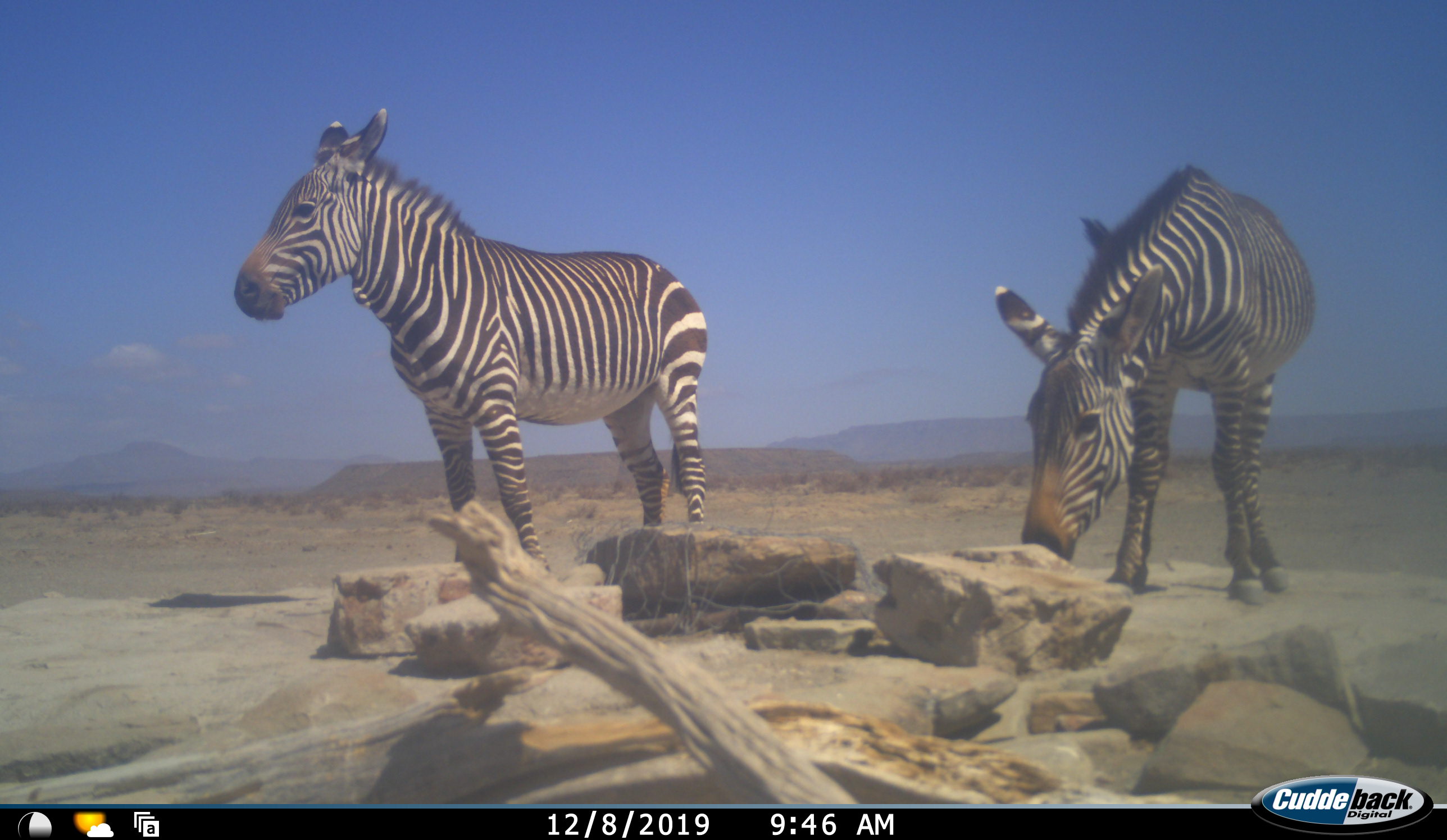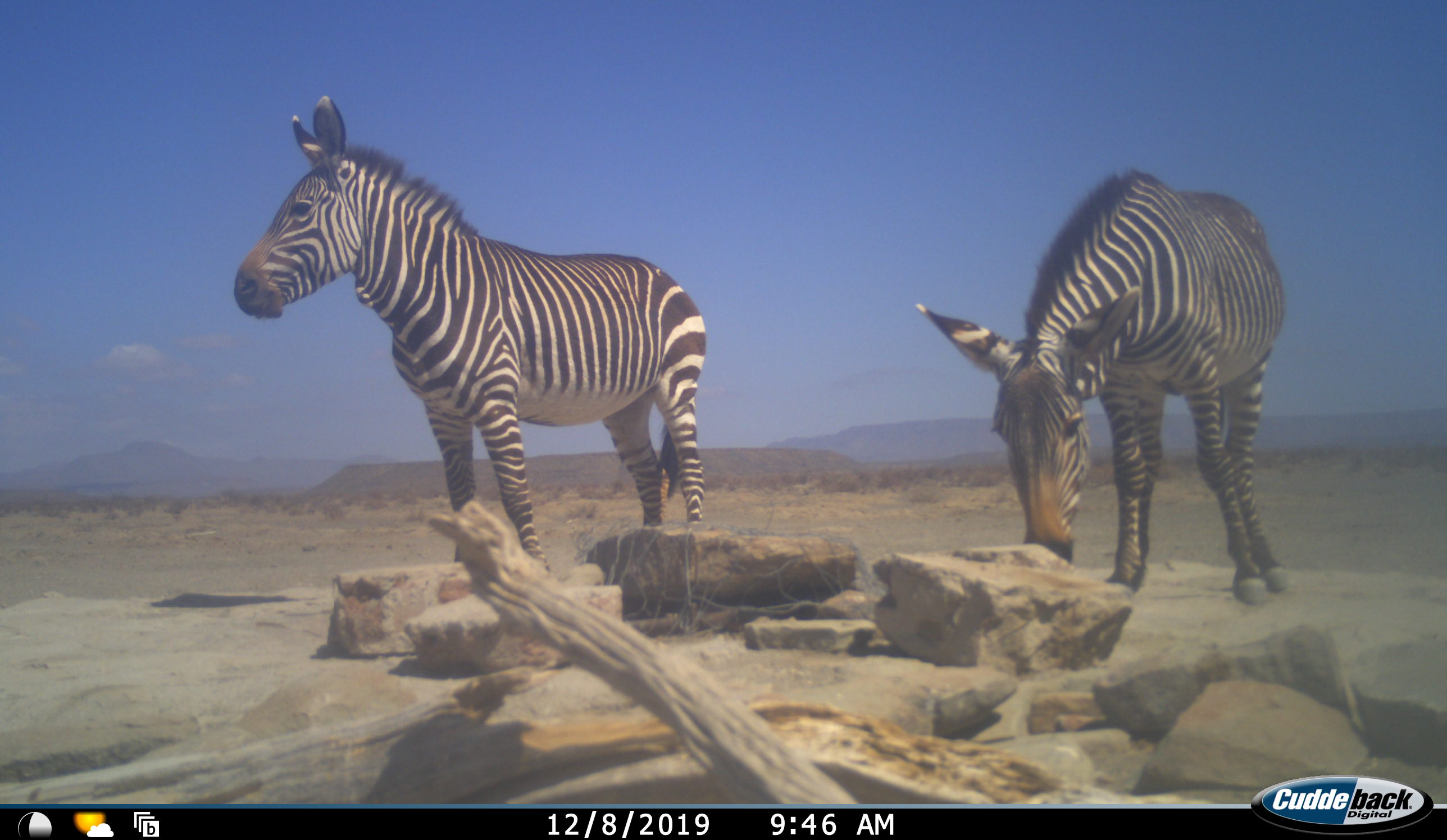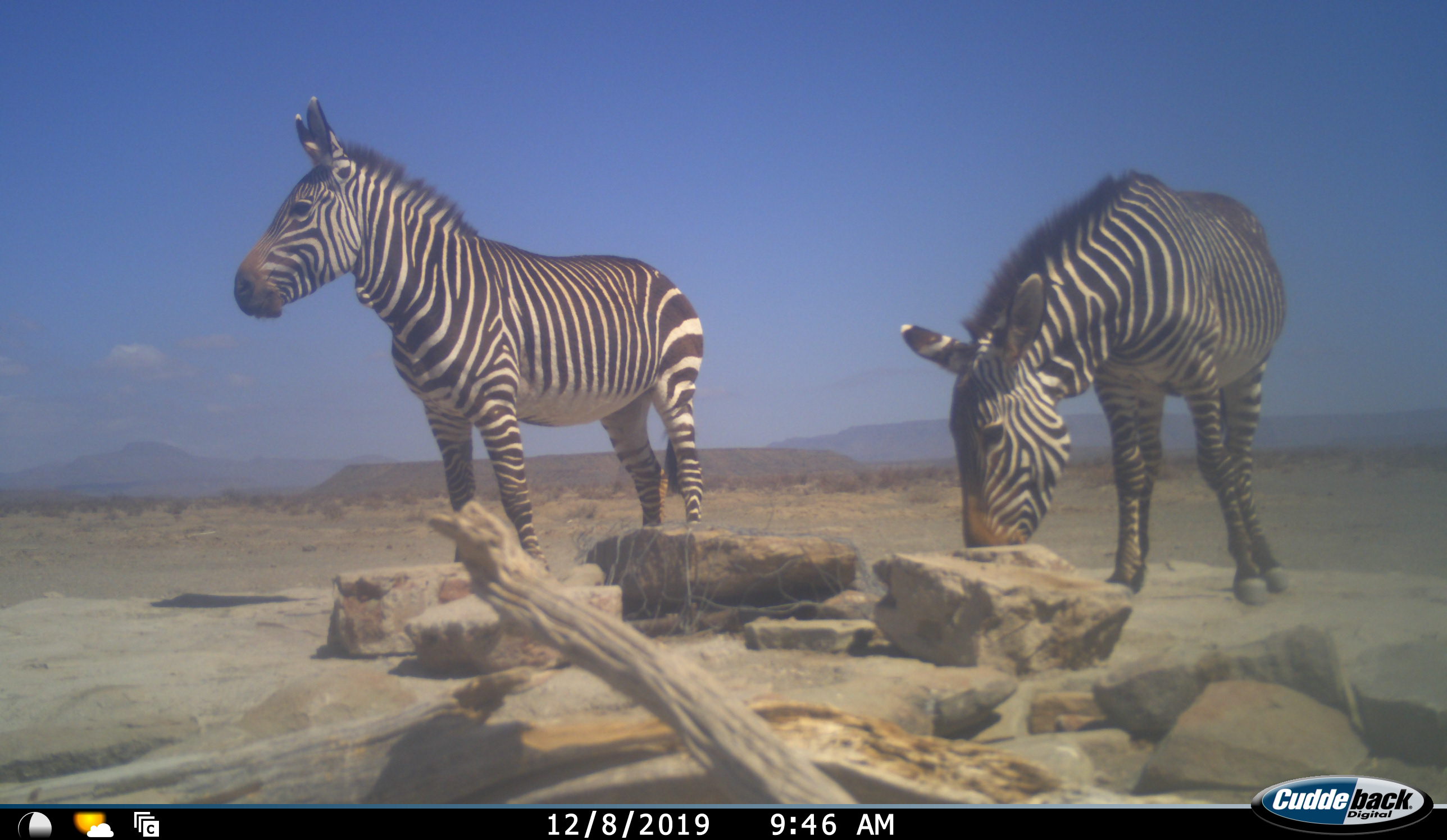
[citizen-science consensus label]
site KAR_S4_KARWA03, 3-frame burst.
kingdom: Animalia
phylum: Chordata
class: Mammalia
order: Perissodactyla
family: Equidae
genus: Equus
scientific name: Equus zebra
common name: mountain zebra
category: zebramountain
Zebramountain (mountain zebra) (Equus zebra), count 2. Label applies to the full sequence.